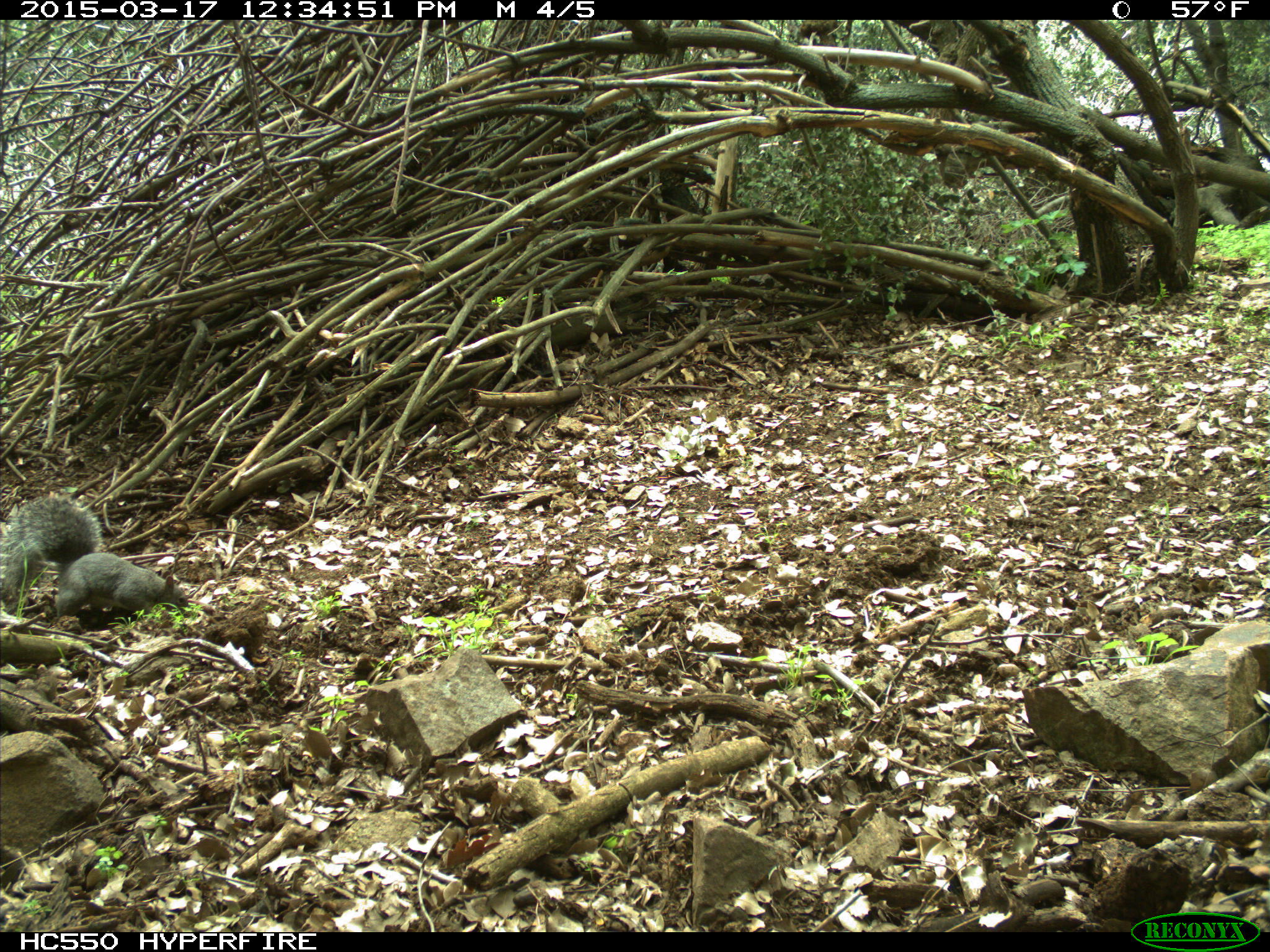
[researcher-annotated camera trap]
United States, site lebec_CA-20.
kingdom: Animalia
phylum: Chordata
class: Mammalia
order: Rodentia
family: Sciuridae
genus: Sciurus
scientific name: Sciurus carolinensis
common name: eastern gray squirrel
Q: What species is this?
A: Sciurus carolinensis (eastern gray squirrel).